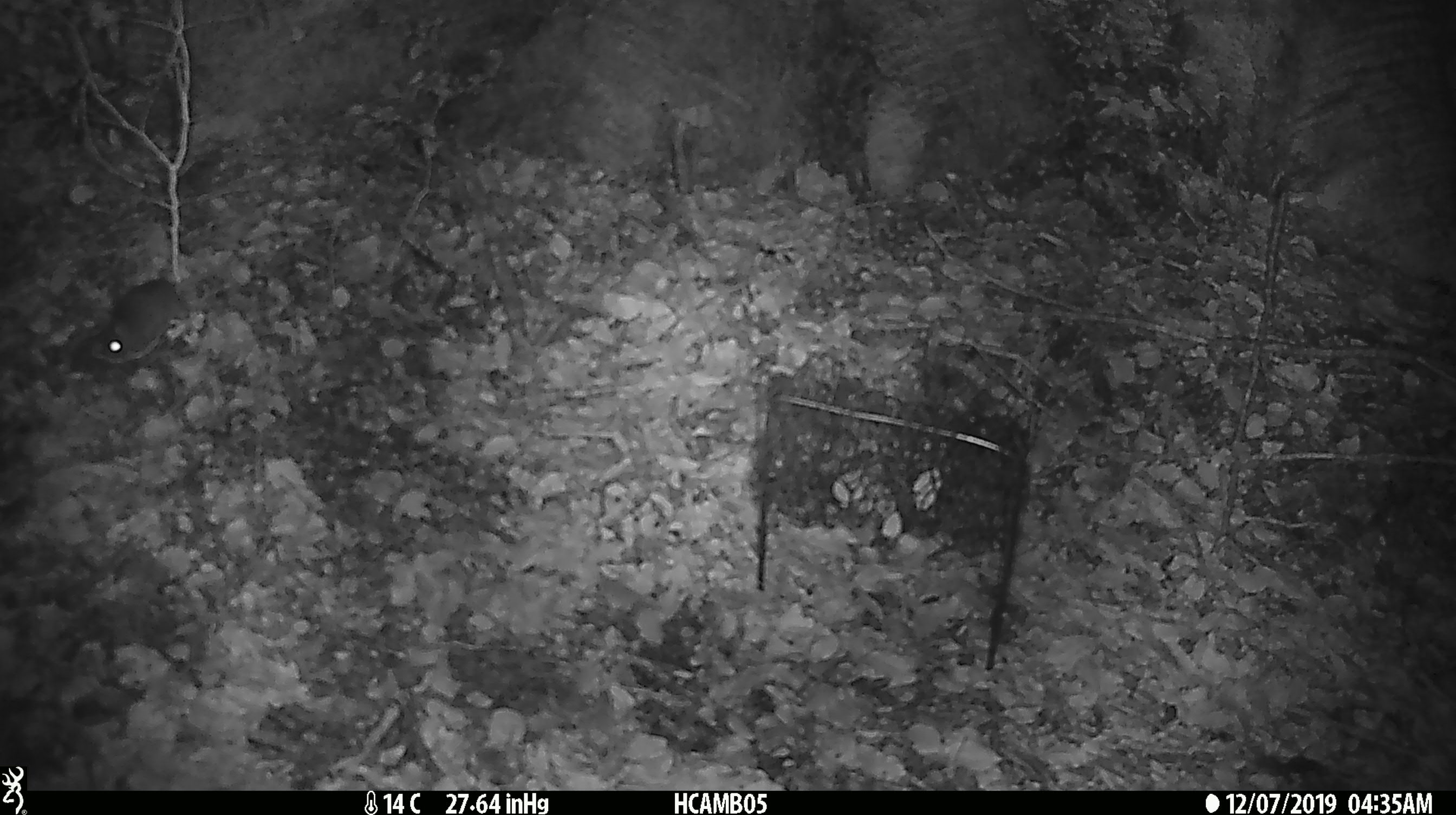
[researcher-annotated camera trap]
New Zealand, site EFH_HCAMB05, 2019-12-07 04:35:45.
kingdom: Animalia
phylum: Chordata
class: Mammalia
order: Rodentia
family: Muridae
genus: Mus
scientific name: Mus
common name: mouse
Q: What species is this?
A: Mouse (Mus).